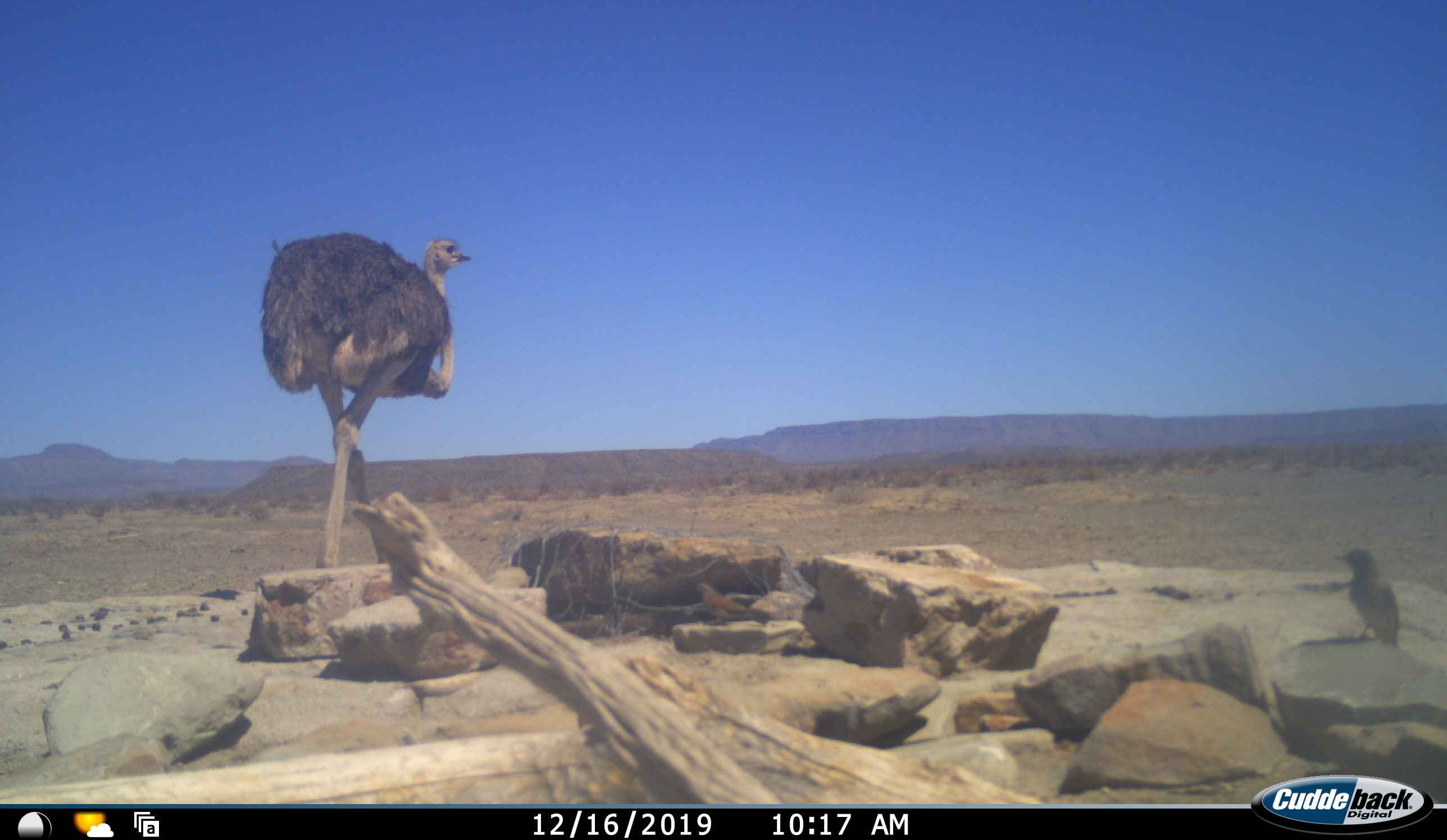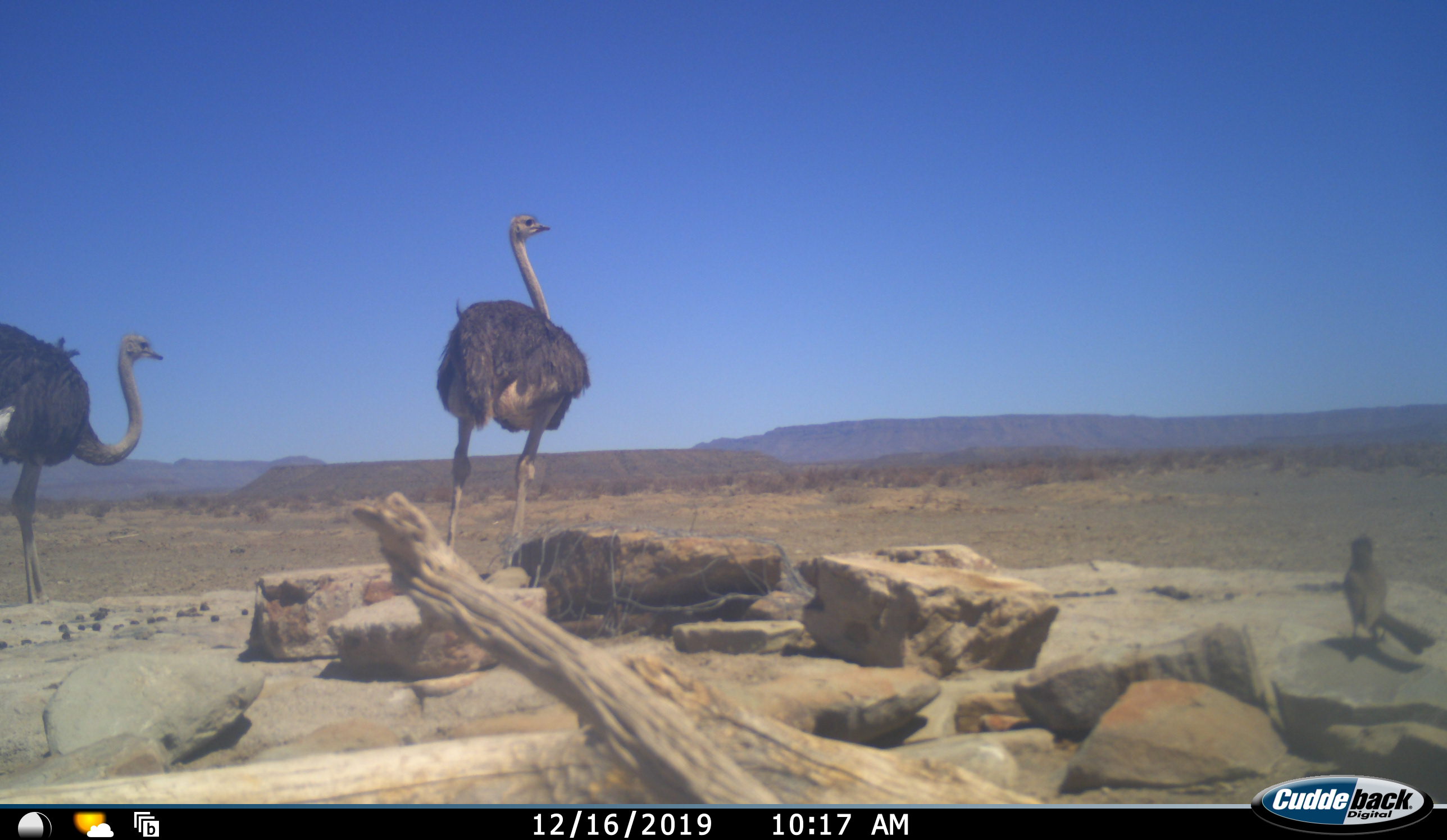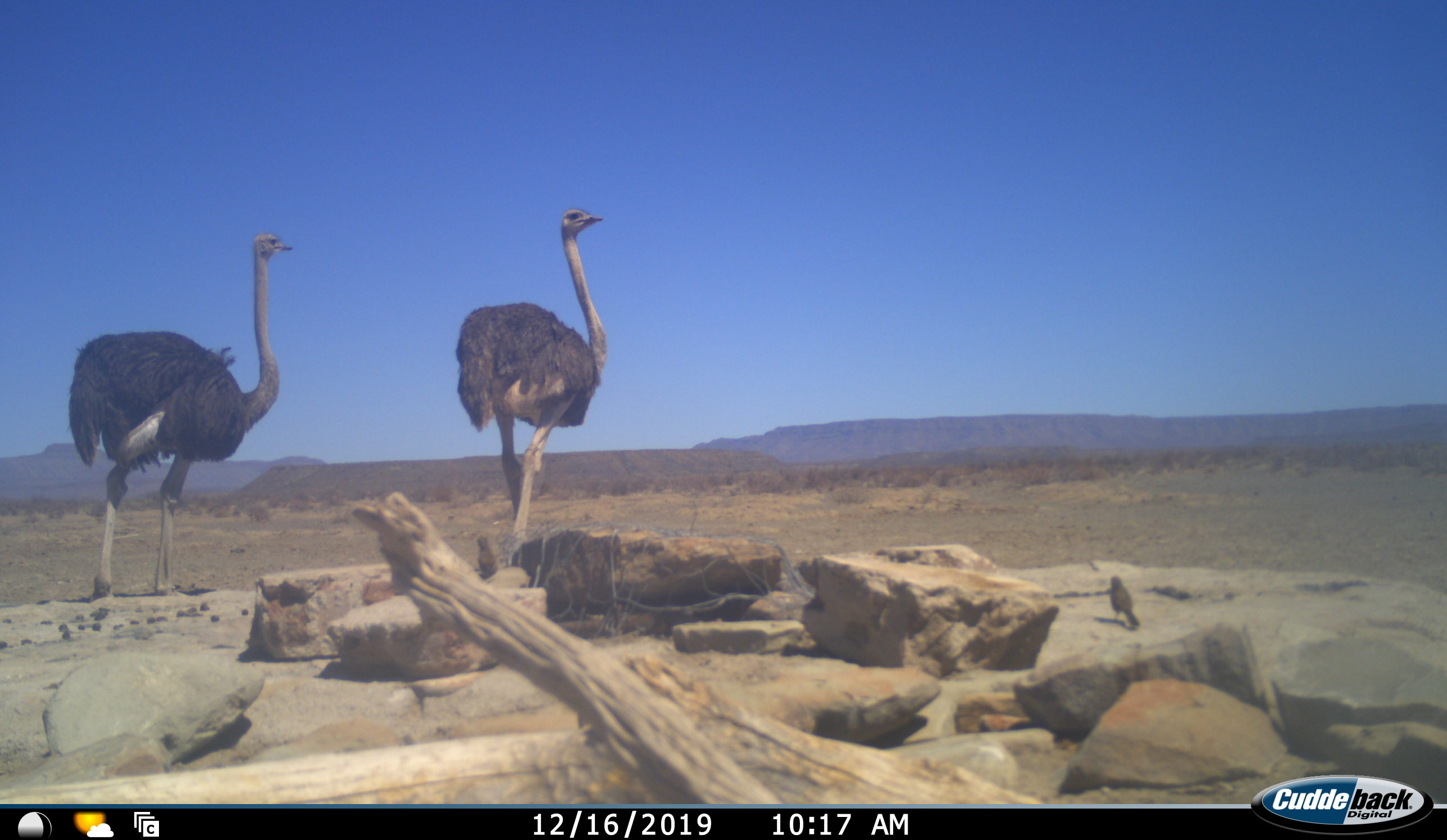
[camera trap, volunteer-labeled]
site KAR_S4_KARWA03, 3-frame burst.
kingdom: Animalia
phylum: Chordata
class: Aves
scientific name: Aves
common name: bird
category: birdother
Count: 1.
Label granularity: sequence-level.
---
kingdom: Animalia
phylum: Chordata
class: Aves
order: Struthioniformes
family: Struthionidae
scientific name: Struthionidae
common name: ostrich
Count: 2.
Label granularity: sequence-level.